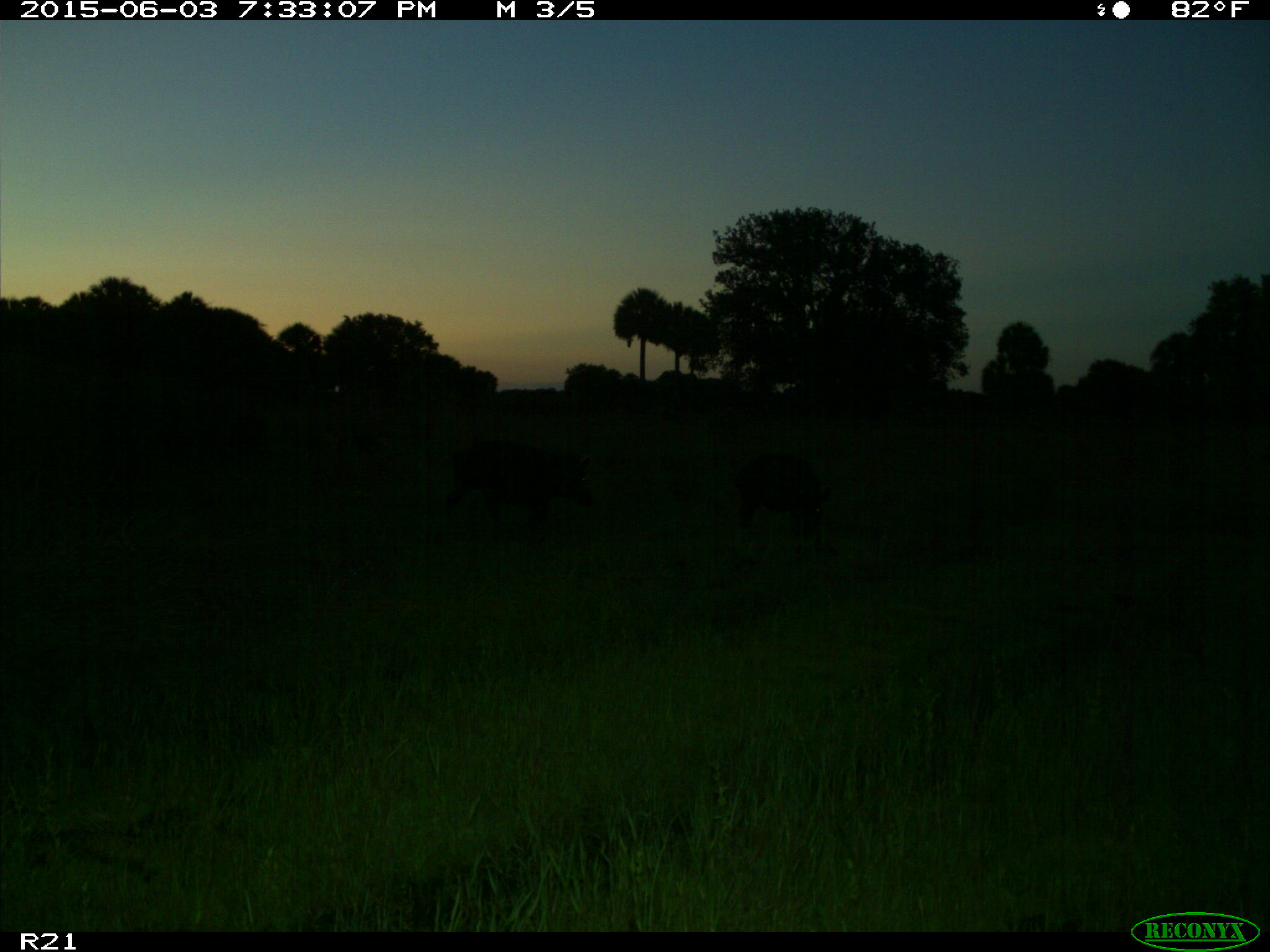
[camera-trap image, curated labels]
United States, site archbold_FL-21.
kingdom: Animalia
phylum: Chordata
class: Mammalia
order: Artiodactyla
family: Suidae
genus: Sus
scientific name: Sus scrofa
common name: wild boar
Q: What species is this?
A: Sus scrofa (wild boar).